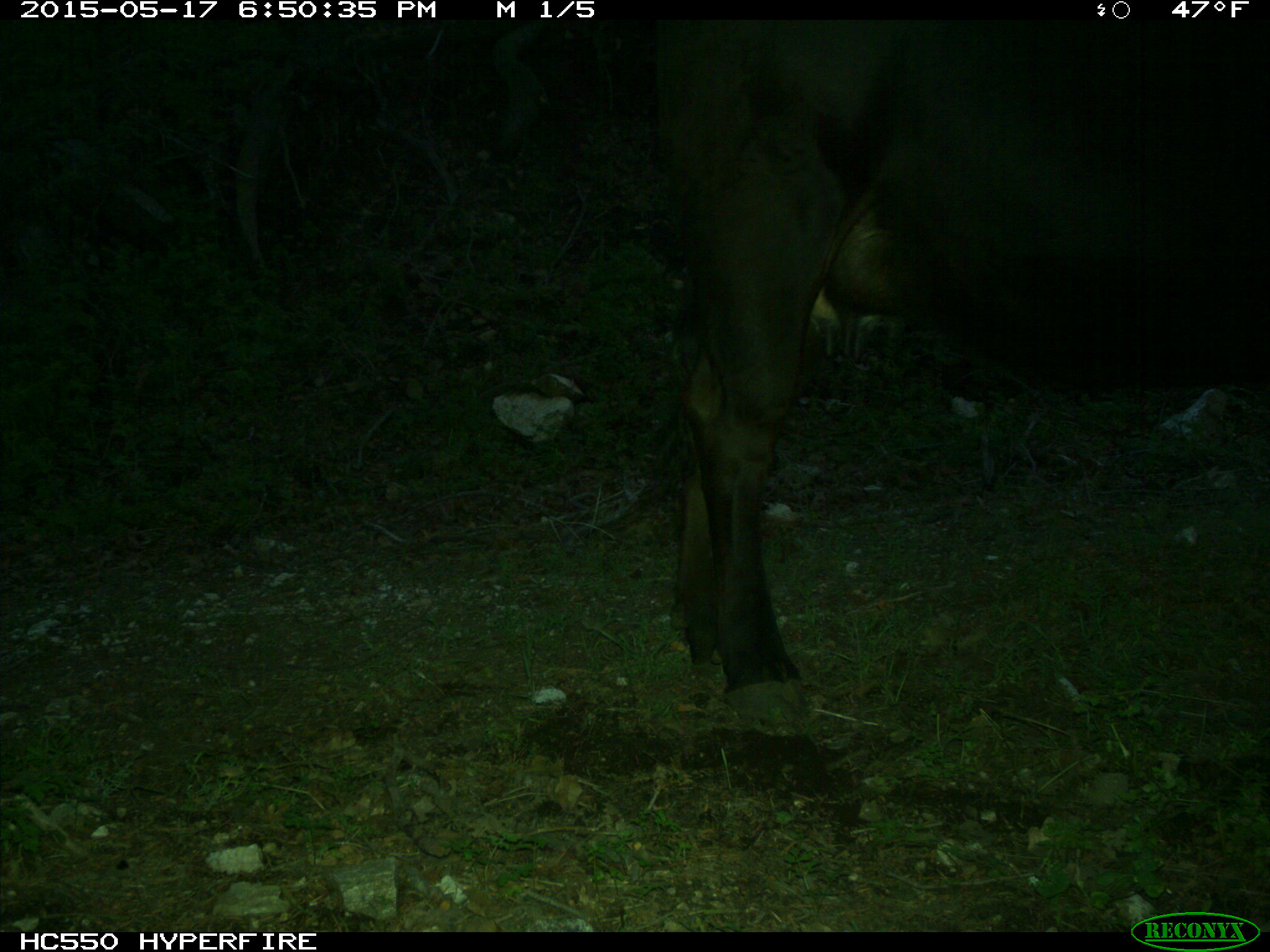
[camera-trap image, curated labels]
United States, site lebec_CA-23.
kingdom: Animalia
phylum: Chordata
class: Mammalia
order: Artiodactyla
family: Bovidae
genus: Bos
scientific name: Bos taurus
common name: domestic cow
Bos taurus (domestic cow).